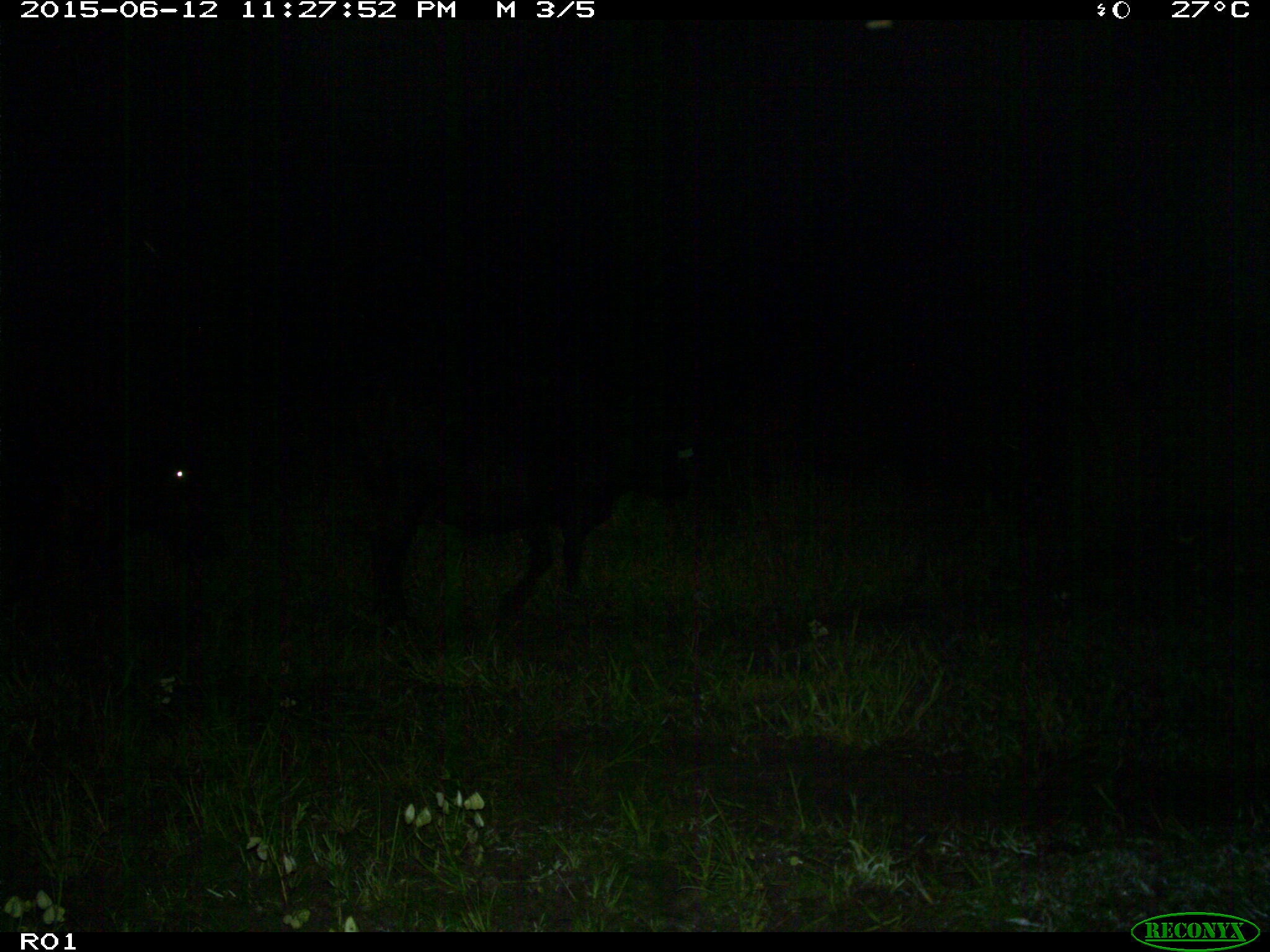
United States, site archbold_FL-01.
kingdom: Animalia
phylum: Chordata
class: Mammalia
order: Artiodactyla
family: Bovidae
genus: Bos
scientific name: Bos taurus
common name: domestic cow